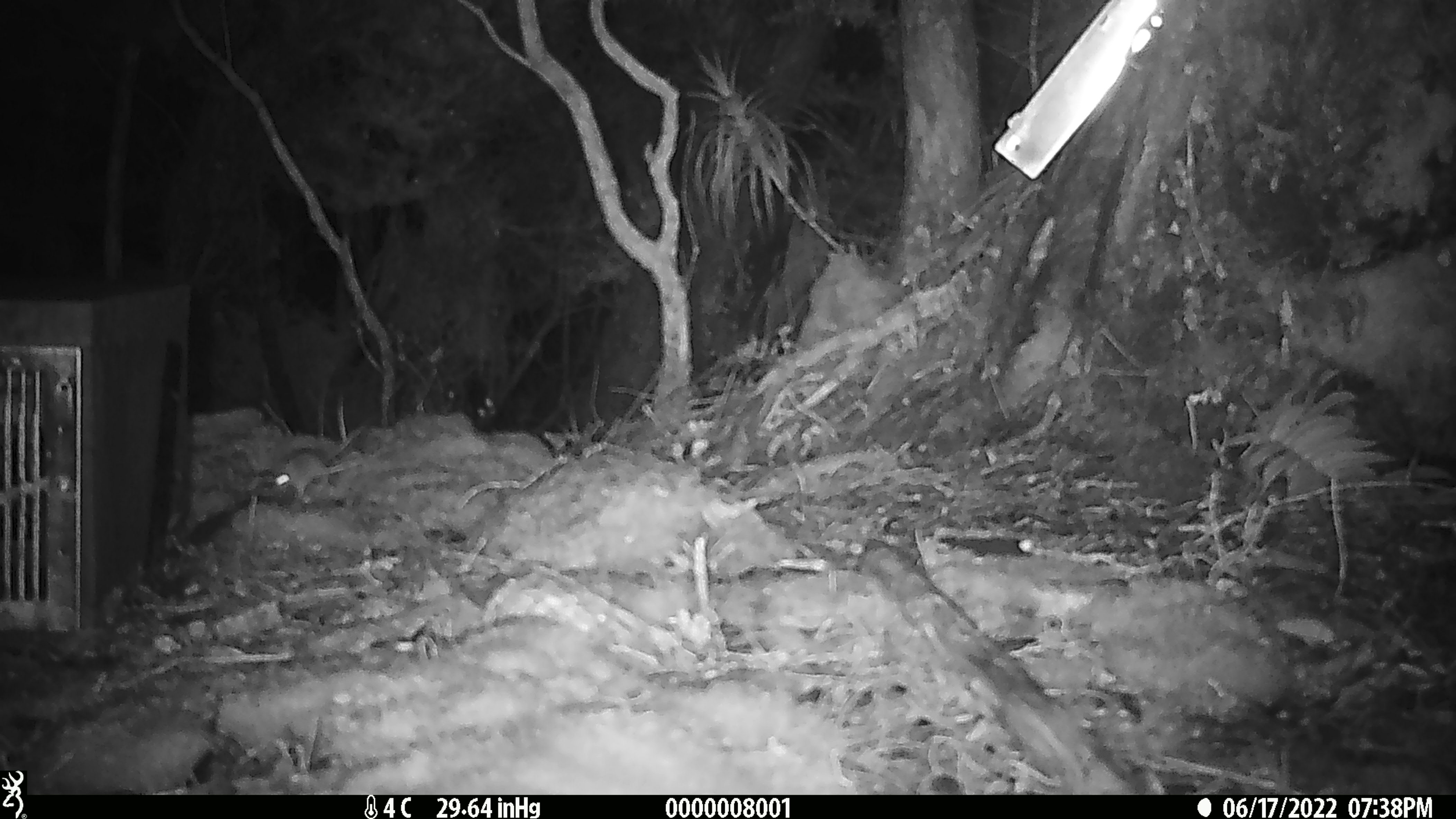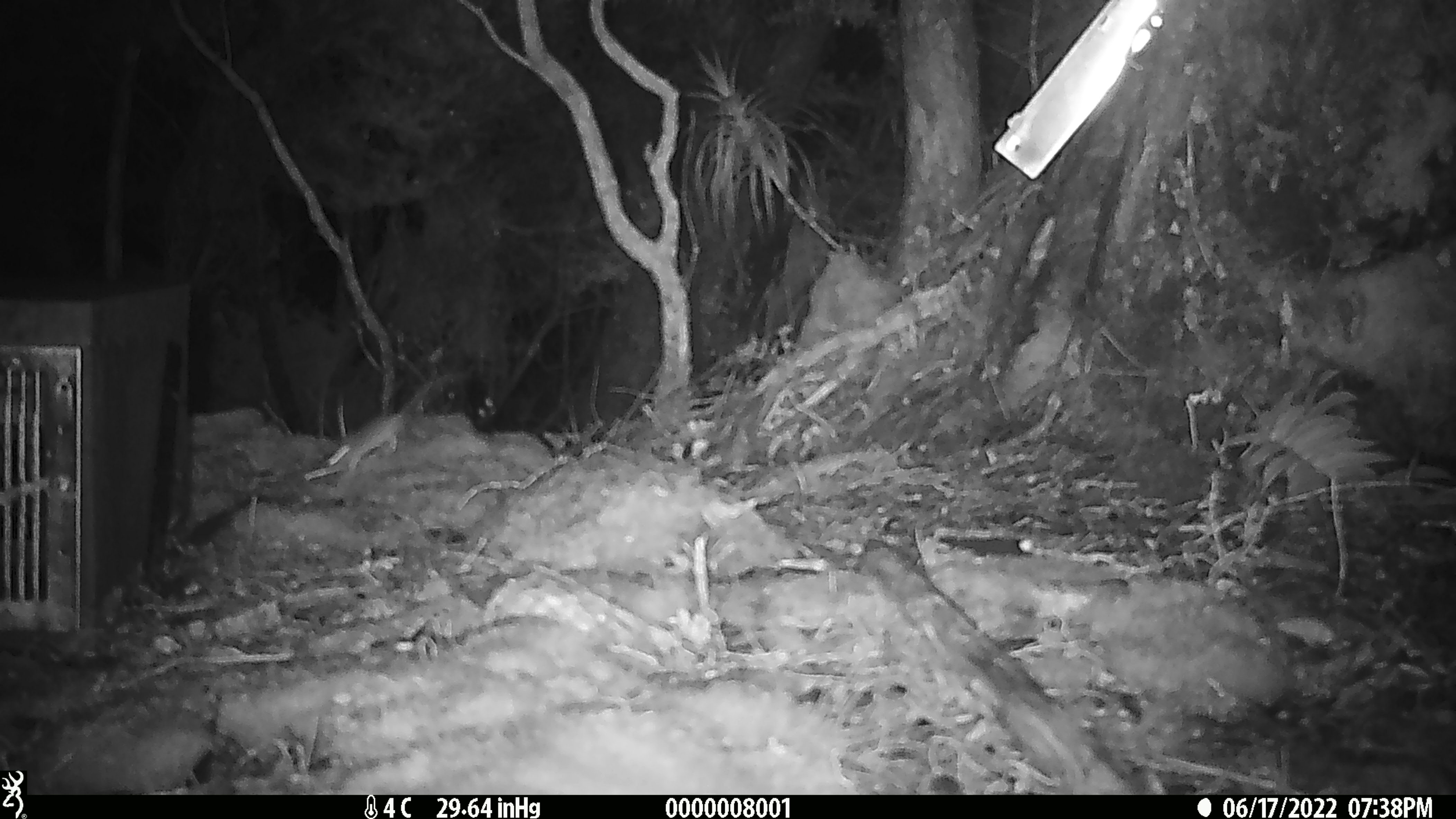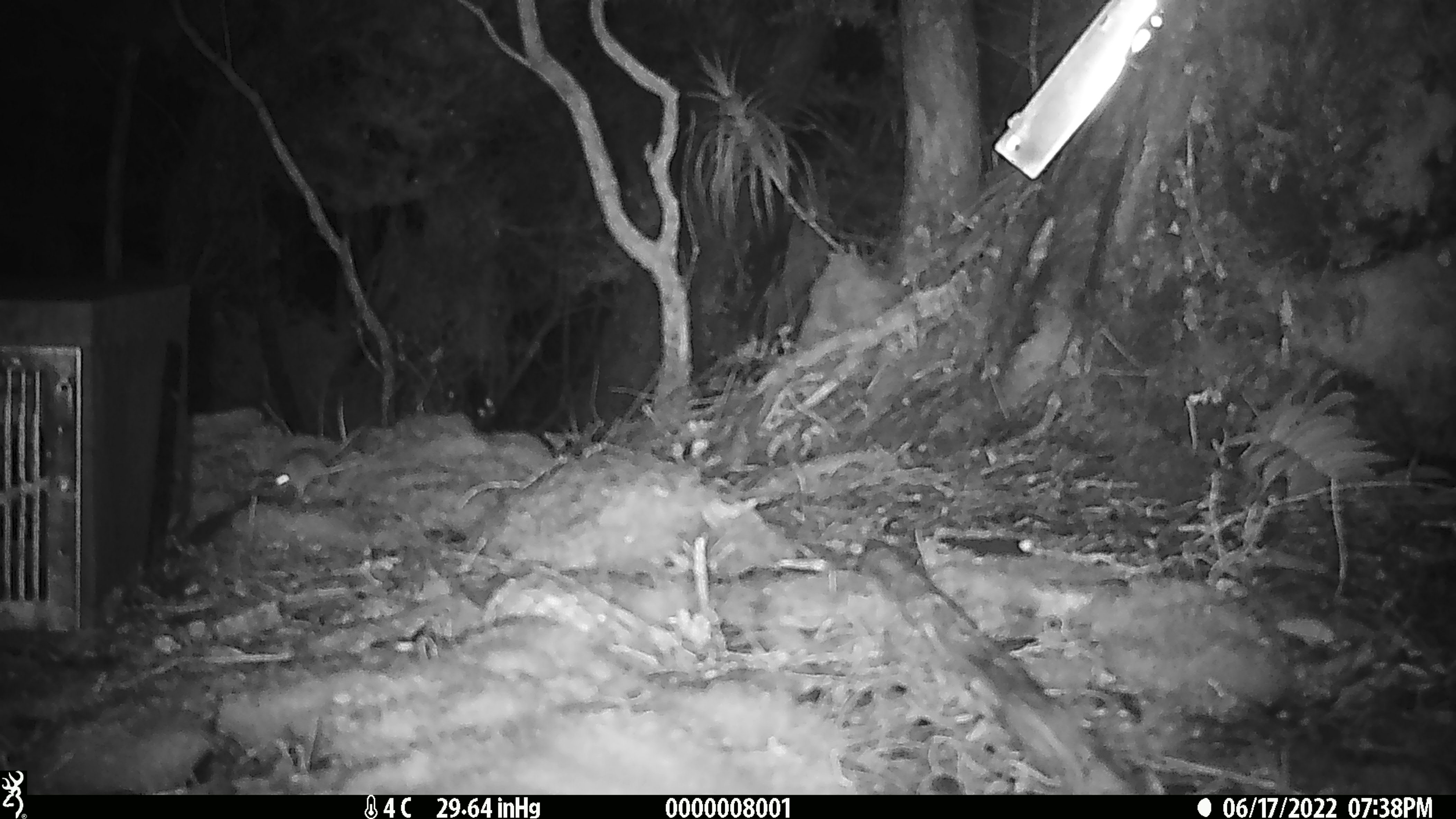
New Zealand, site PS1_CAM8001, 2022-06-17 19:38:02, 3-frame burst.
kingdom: Animalia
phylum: Chordata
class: Mammalia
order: Rodentia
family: Muridae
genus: Mus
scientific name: Mus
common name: mouse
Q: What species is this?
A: Mouse (Mus).